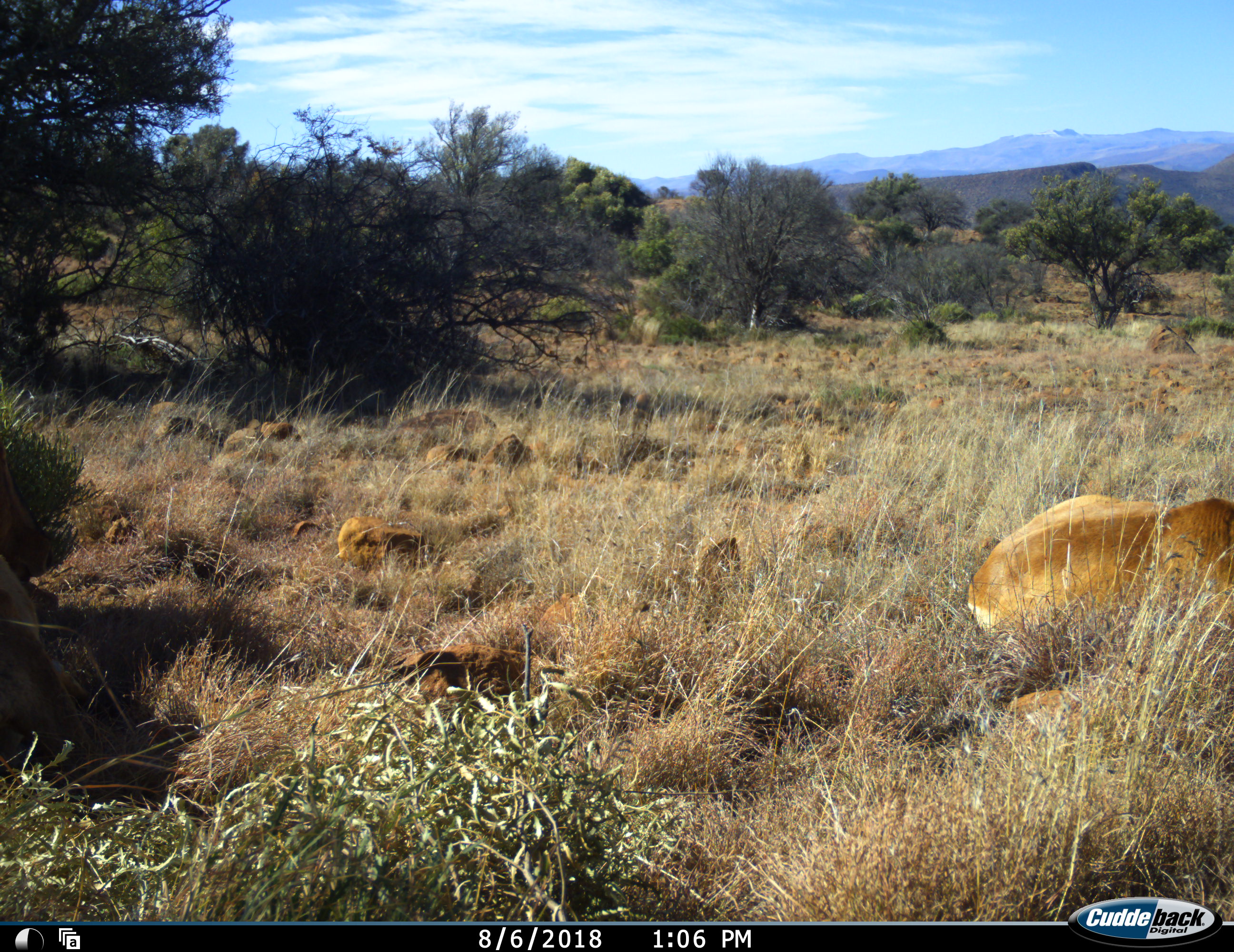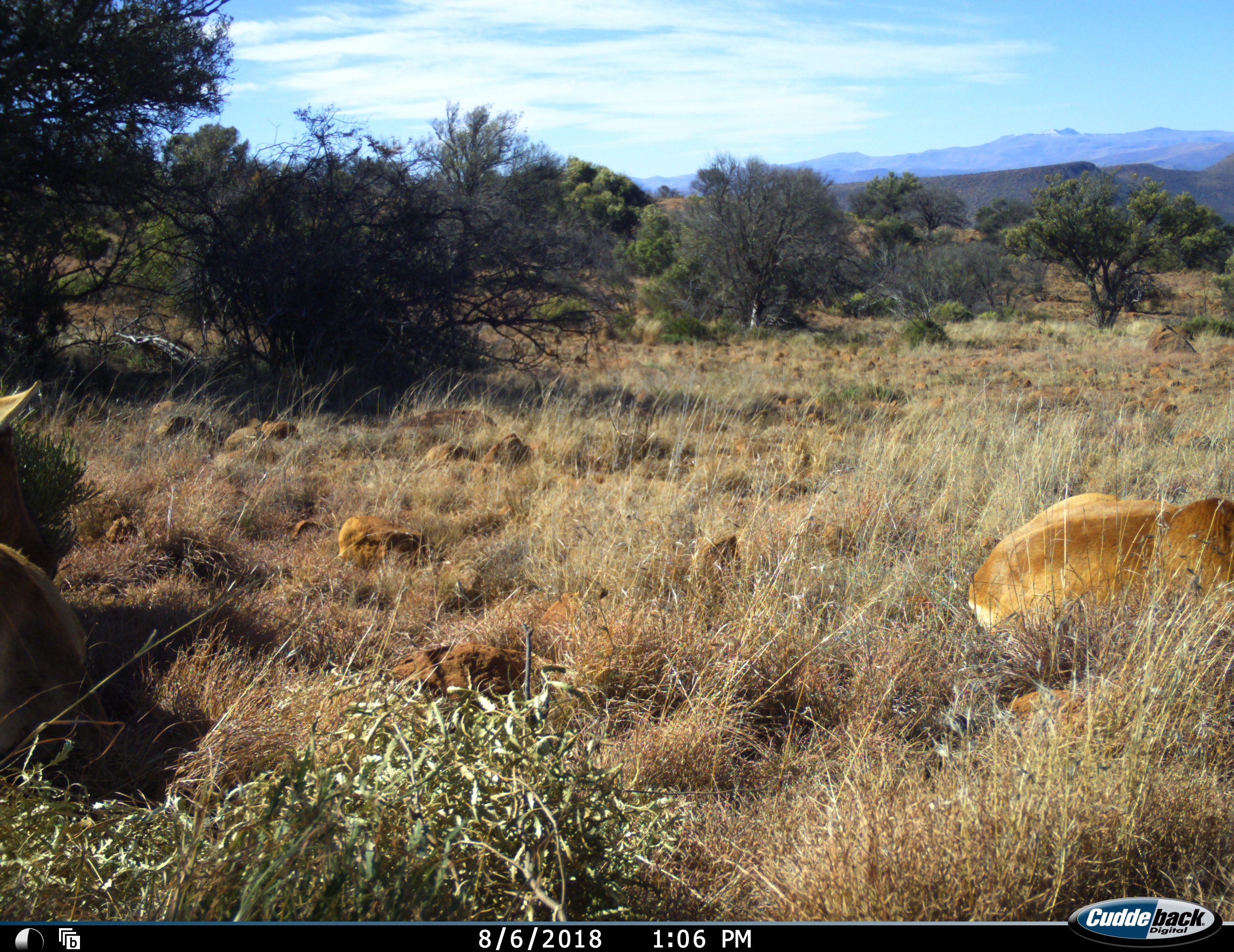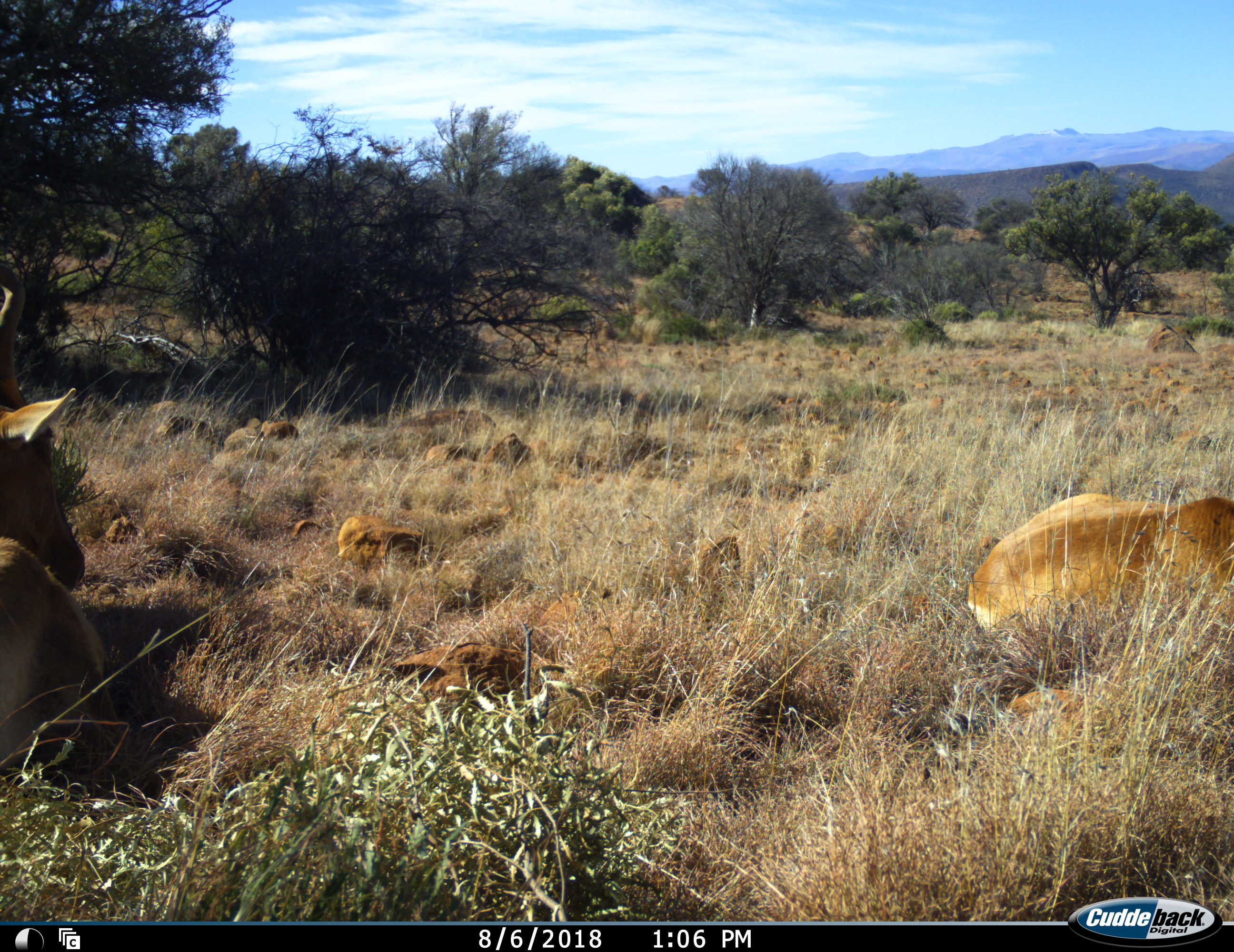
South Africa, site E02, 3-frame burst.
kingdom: Animalia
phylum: Chordata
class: Mammalia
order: Artiodactyla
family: Bovidae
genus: Alcelaphus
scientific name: Alcelaphus buselaphus caama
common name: red hartebeest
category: hartebeestred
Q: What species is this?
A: Hartebeestred (red hartebeest) (Alcelaphus buselaphus caama).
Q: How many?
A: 2.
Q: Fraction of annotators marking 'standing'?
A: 0%.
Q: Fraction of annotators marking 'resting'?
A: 83%.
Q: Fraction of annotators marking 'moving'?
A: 17%.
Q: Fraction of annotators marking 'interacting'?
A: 0%.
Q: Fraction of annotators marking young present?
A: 0%.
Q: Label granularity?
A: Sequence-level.